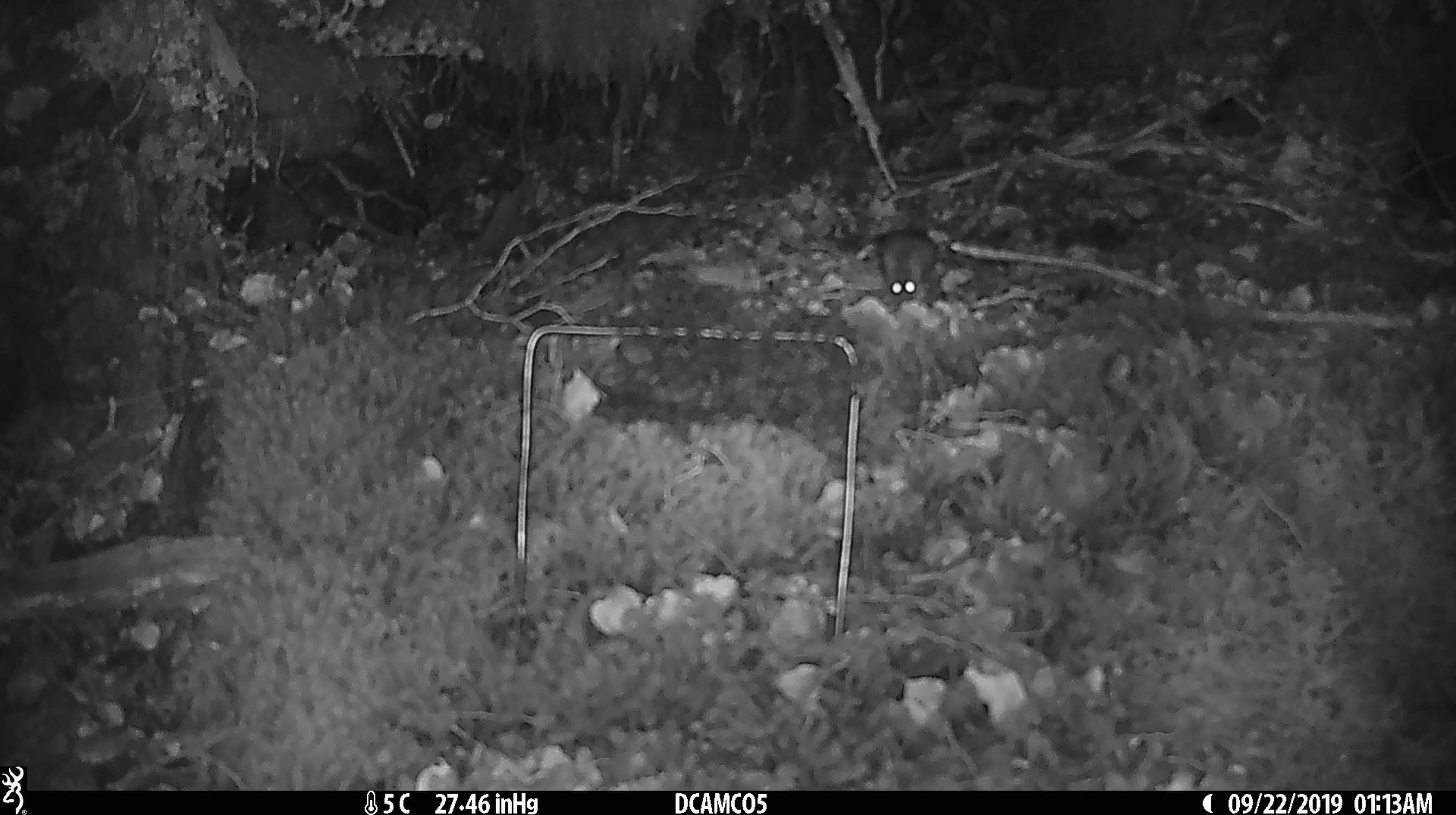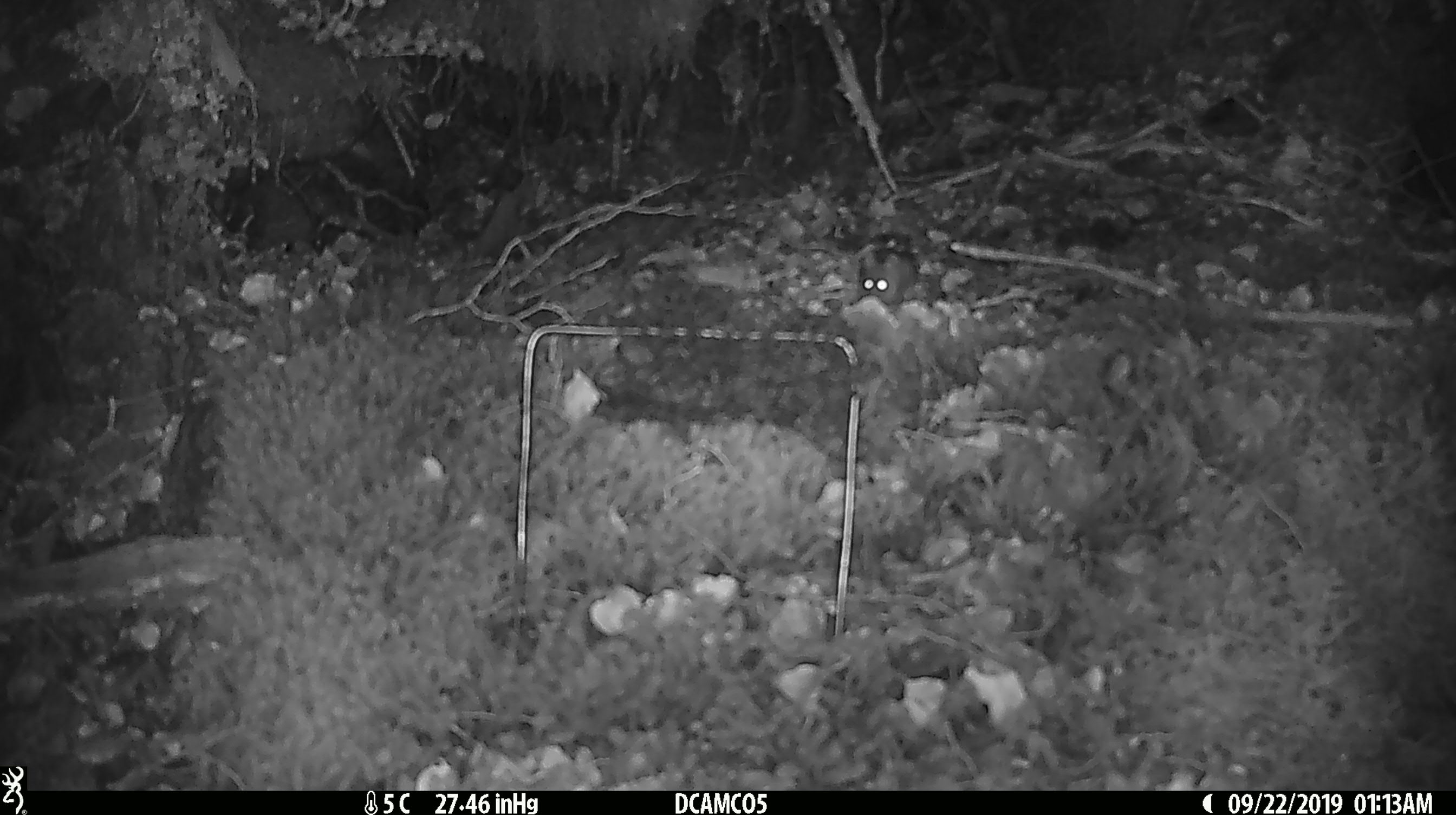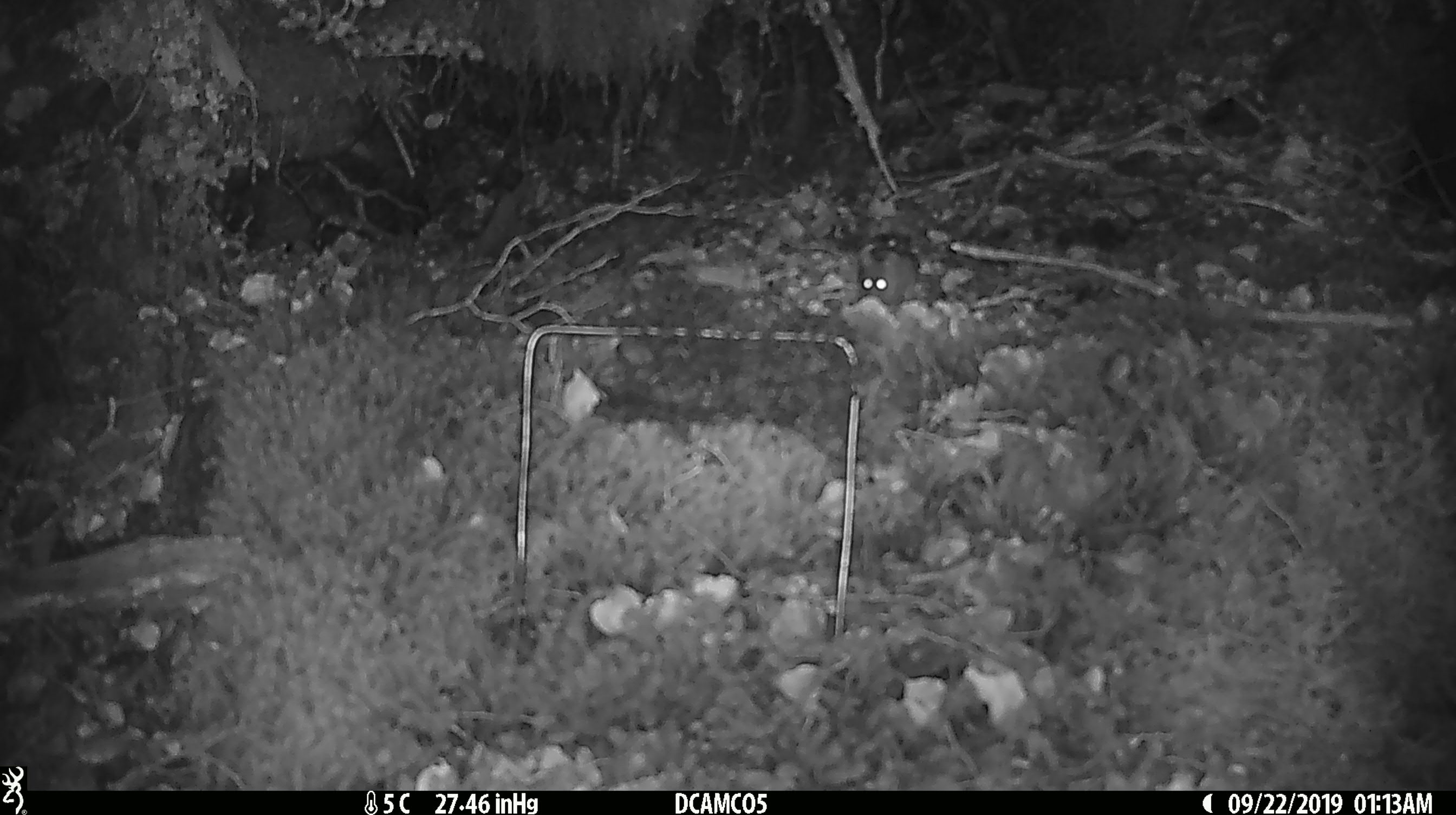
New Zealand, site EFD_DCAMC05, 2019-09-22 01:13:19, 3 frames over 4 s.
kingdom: Animalia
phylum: Chordata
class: Mammalia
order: Rodentia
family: Muridae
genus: Mus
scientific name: Mus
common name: mouse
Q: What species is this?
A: Mouse (Mus).